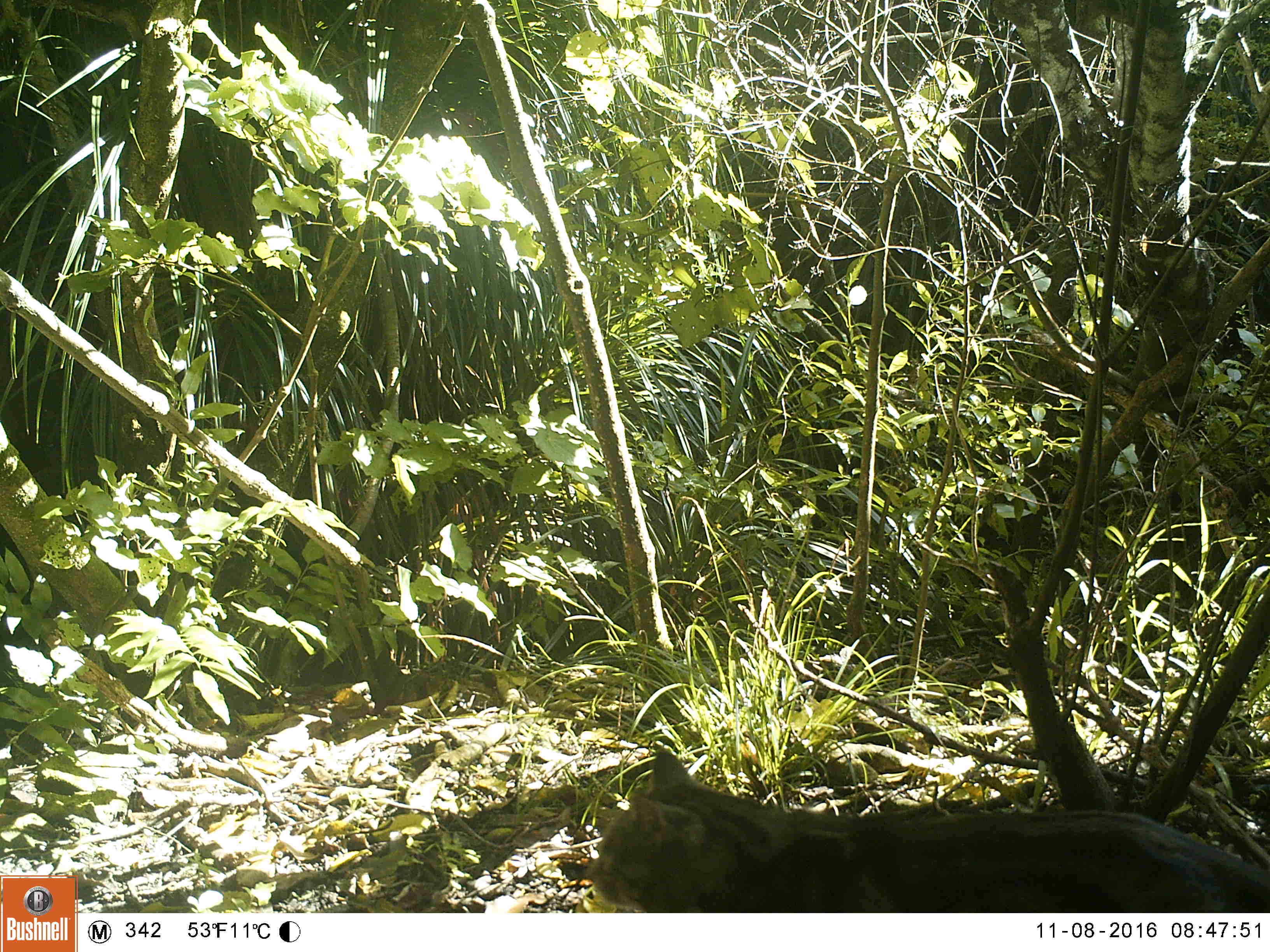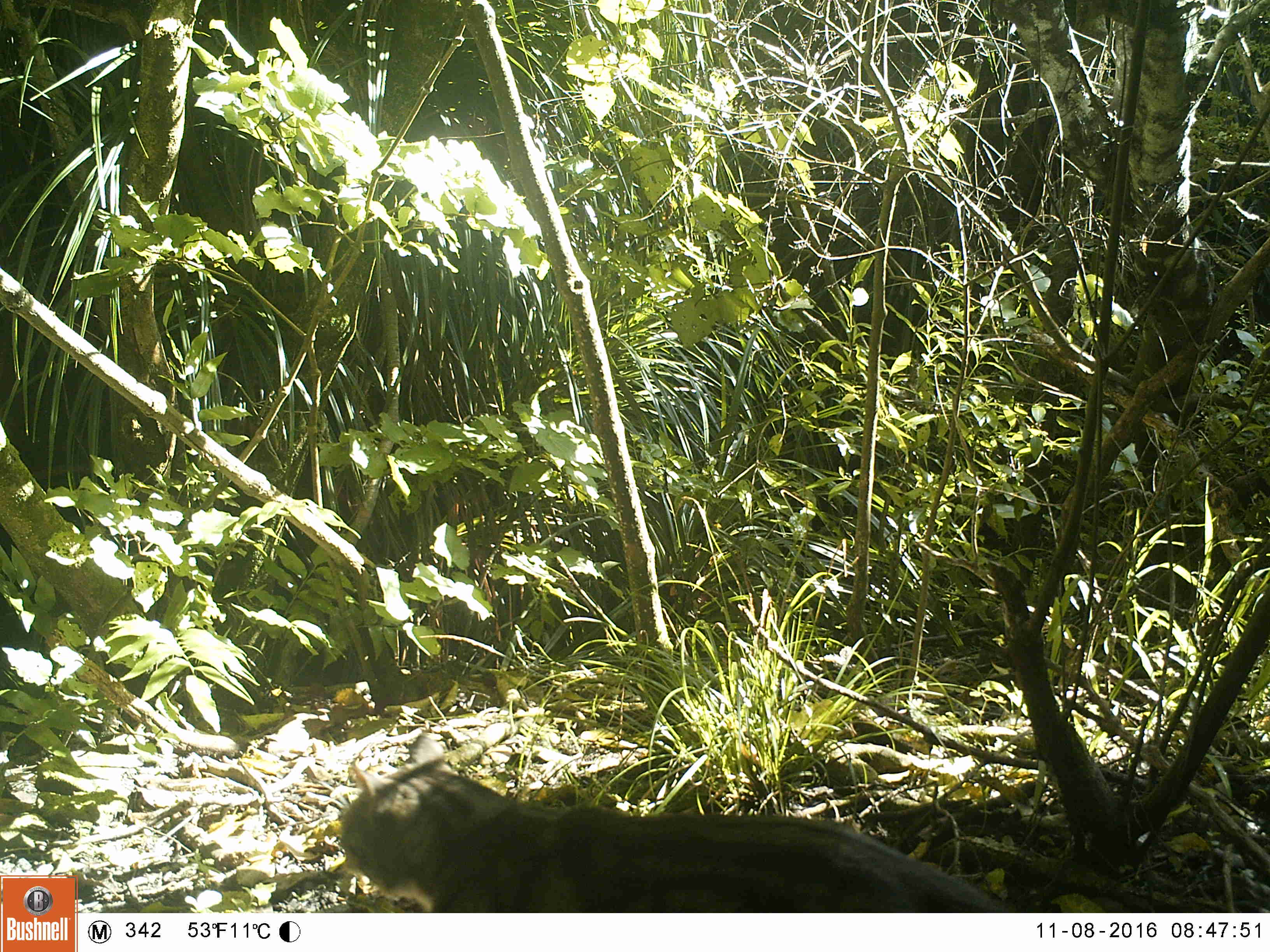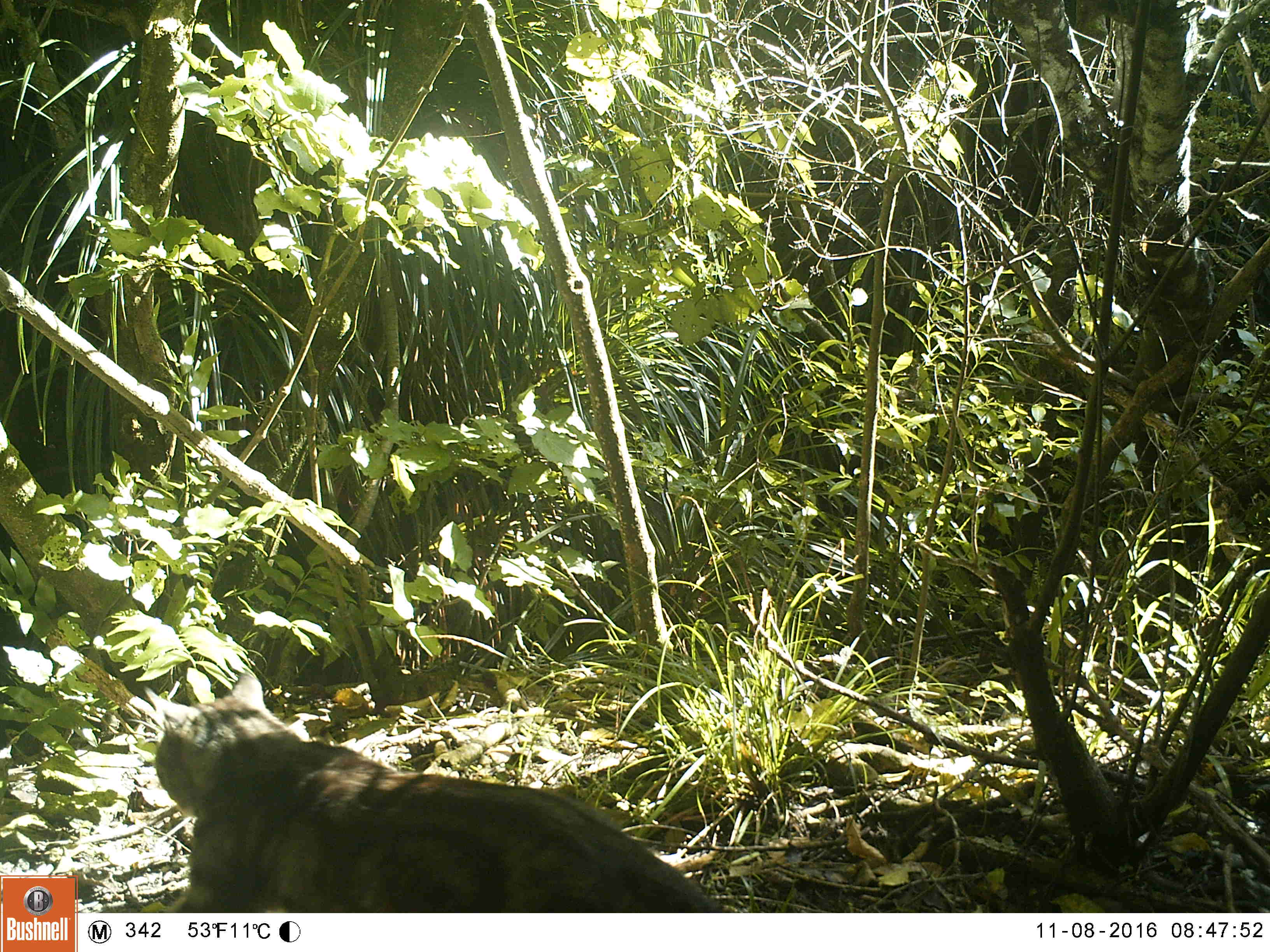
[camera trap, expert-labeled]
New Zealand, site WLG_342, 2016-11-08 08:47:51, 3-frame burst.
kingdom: Animalia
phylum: Chordata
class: Mammalia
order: Carnivora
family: Felidae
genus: Felis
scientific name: Felis catus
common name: domestic cat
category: cat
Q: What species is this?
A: Cat (domestic cat) (Felis catus).